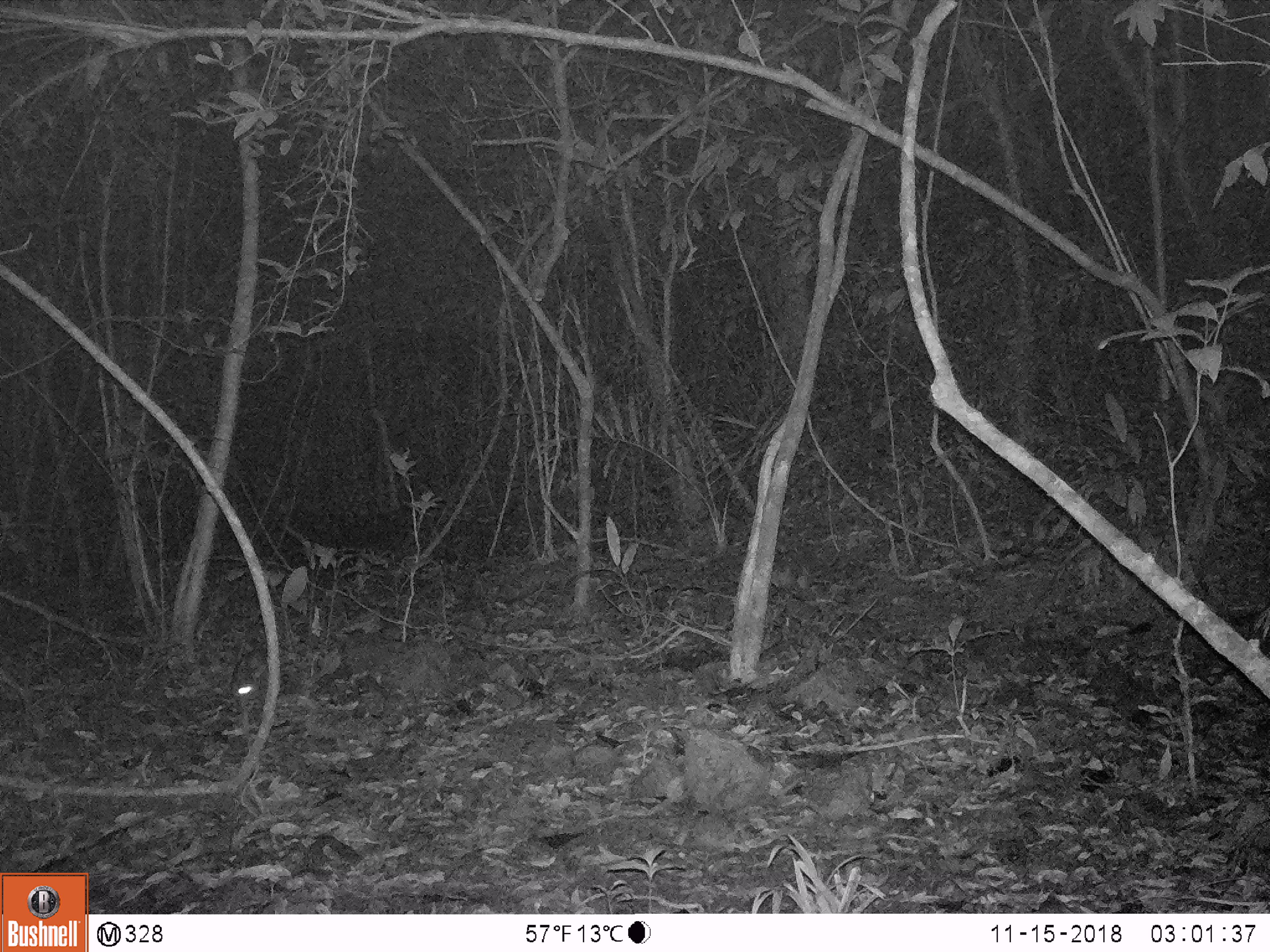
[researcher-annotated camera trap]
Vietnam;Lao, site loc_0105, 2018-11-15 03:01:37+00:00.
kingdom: Animalia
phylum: Chordata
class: Mammalia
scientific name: Mammalia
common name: mammal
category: unidentified small mammal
Unidentified small mammal (mammal) (Mammalia). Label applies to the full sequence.